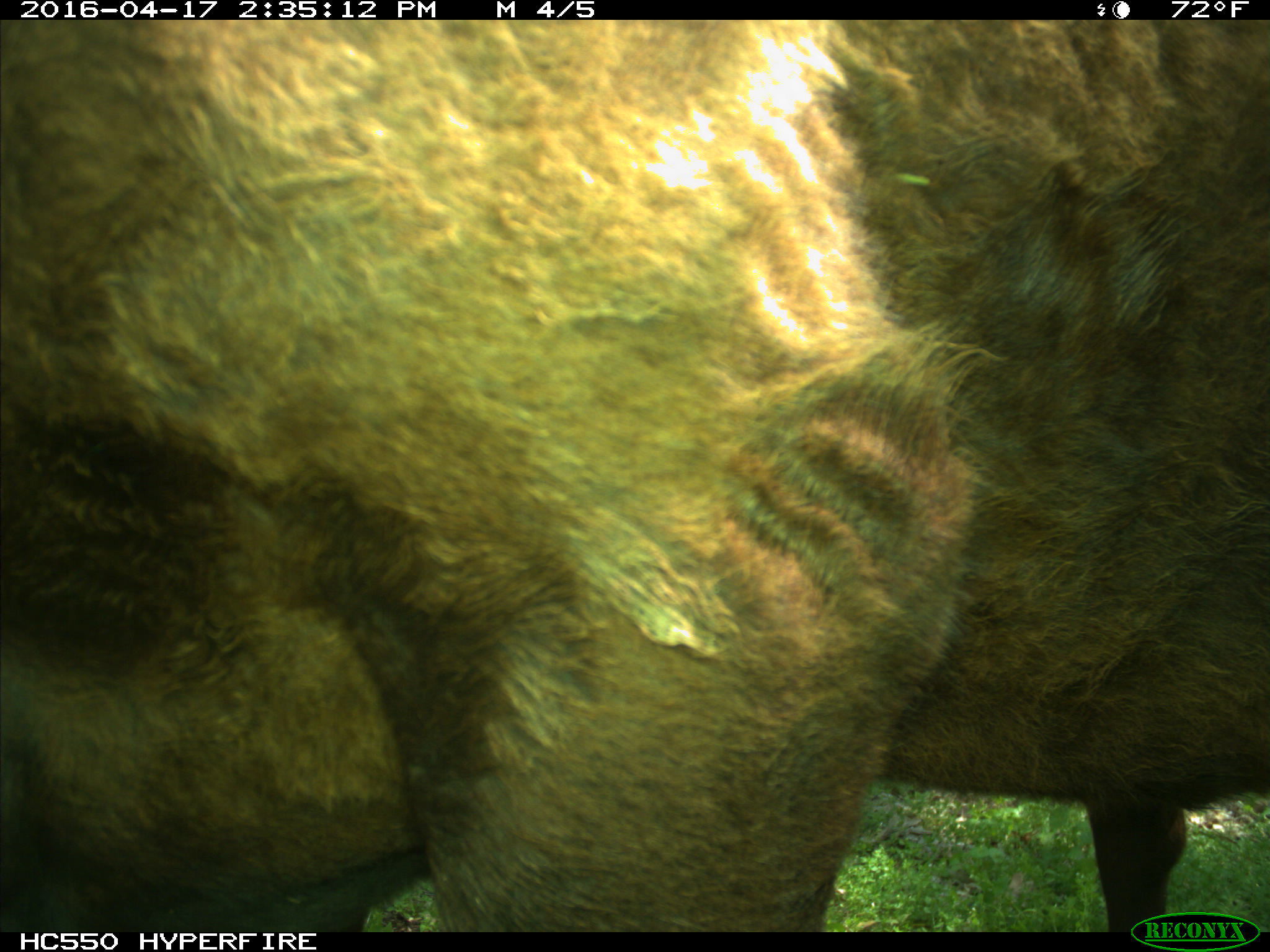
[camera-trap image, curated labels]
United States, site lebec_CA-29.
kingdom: Animalia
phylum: Chordata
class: Mammalia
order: Artiodactyla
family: Bovidae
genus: Bos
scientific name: Bos taurus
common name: domestic cow